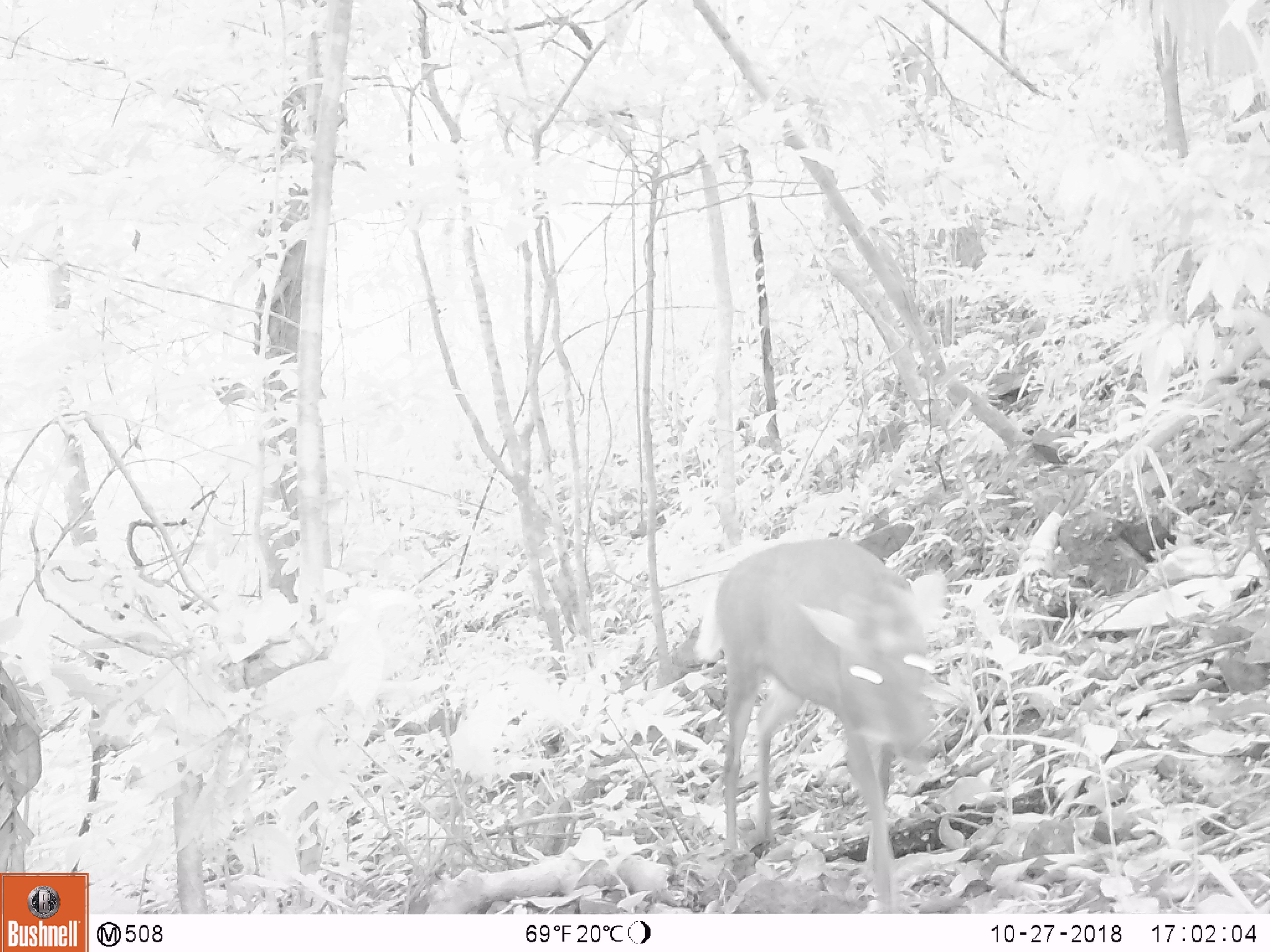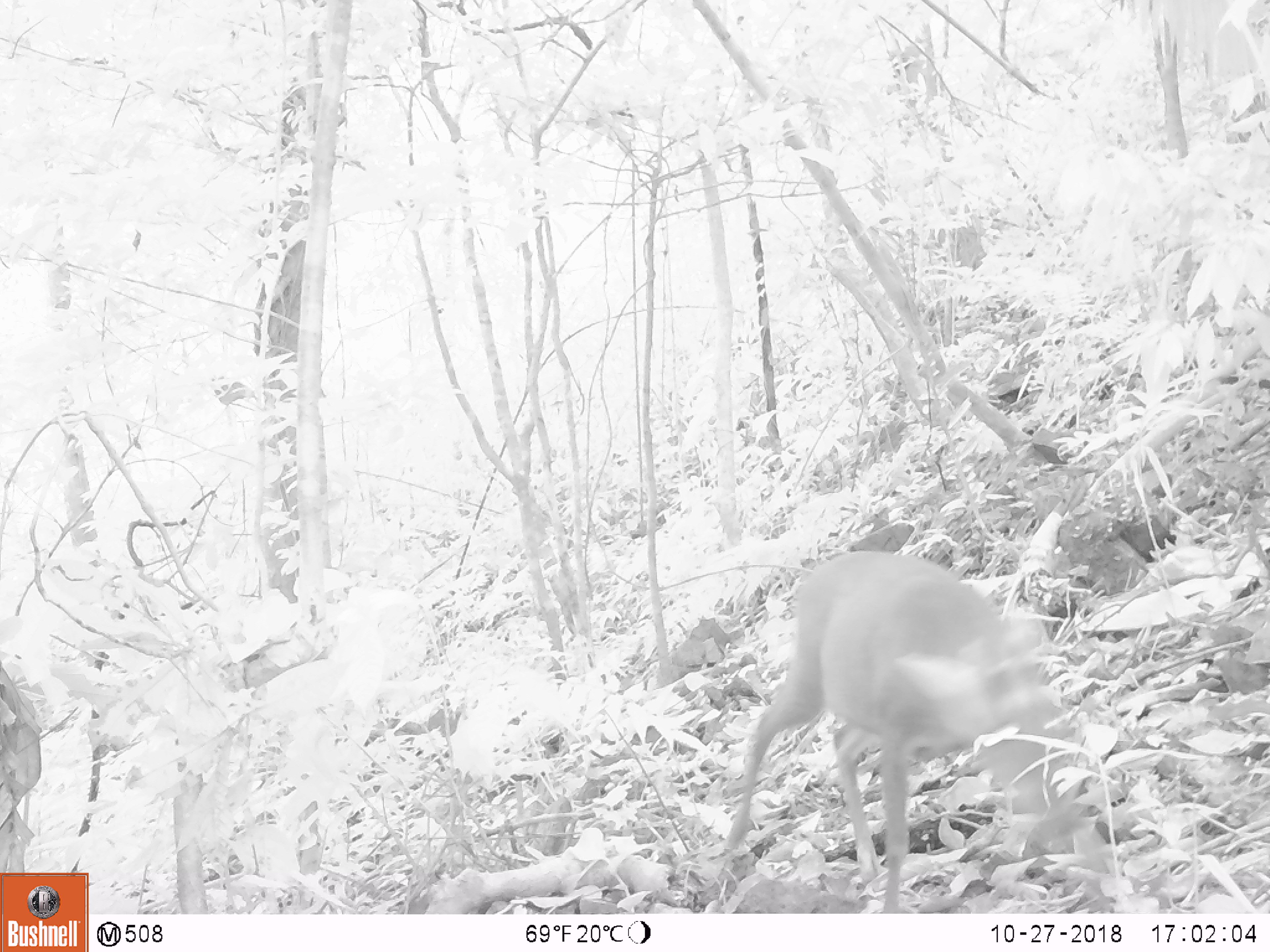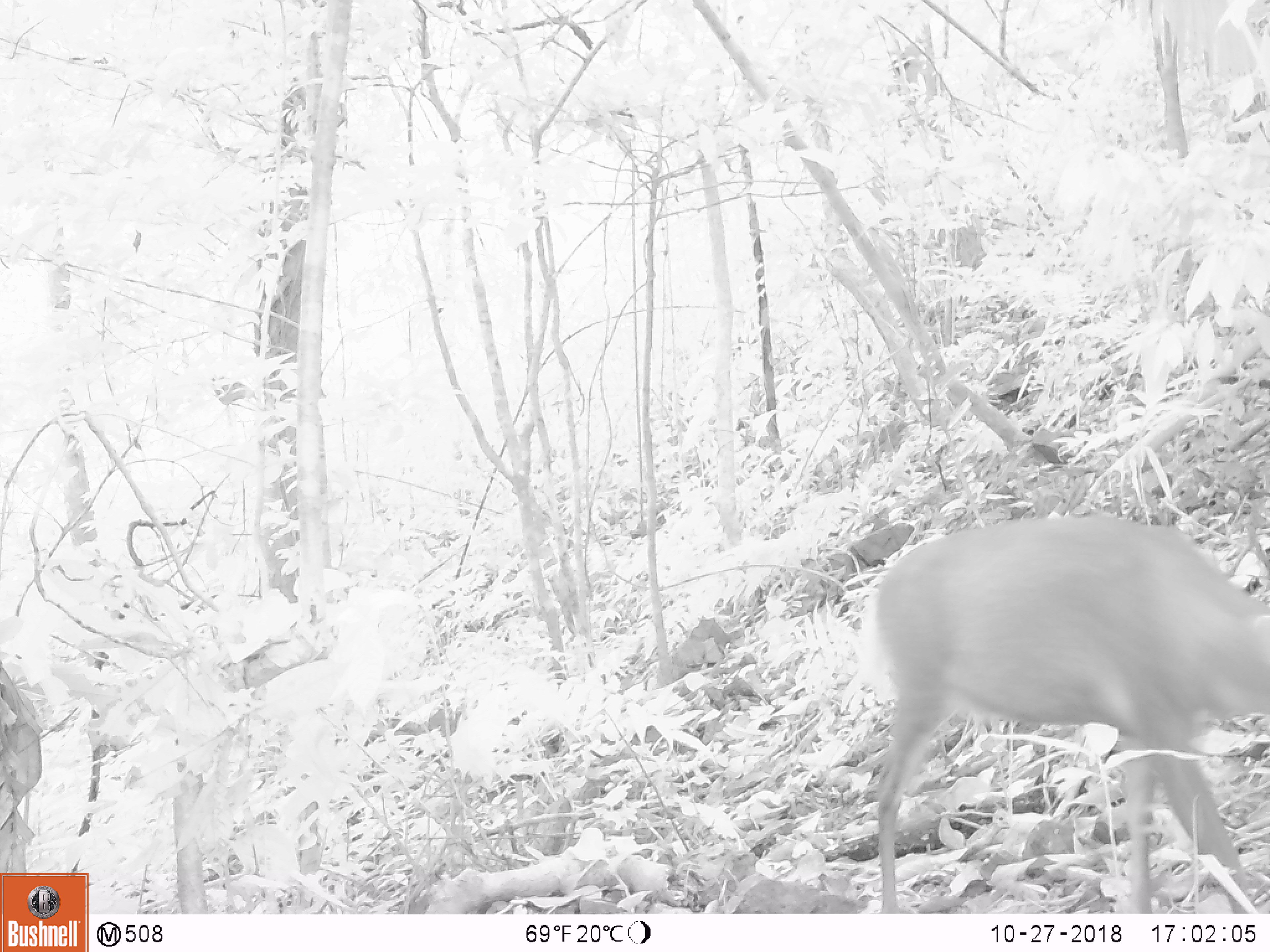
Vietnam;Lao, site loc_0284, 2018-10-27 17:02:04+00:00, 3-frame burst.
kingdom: Animalia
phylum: Chordata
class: Mammalia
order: Artiodactyla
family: Cervidae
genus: Muntiacus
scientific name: Muntiacus rooseveltorum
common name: roosevelt's muntjac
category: roosevelts muntjac group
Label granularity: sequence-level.